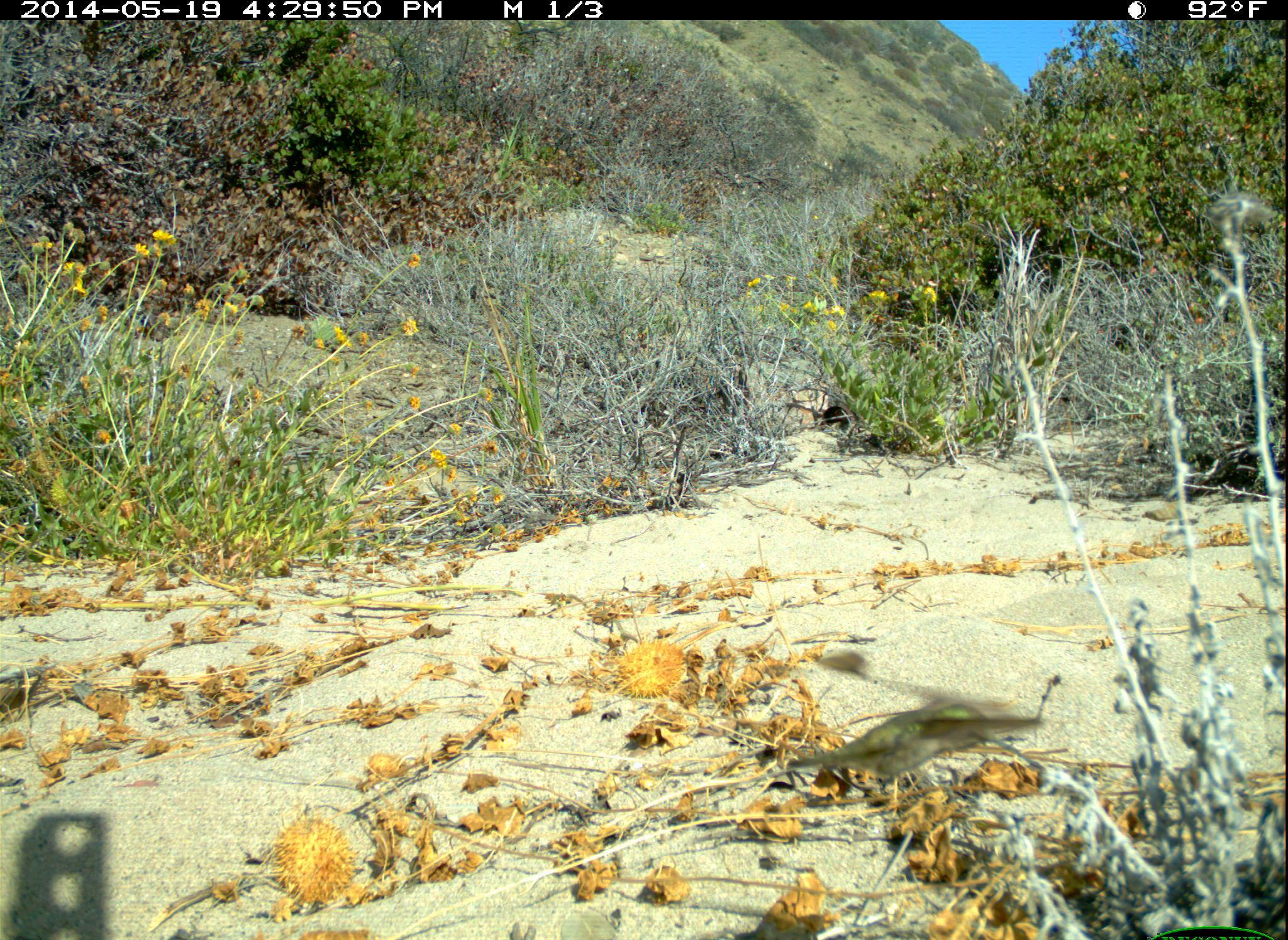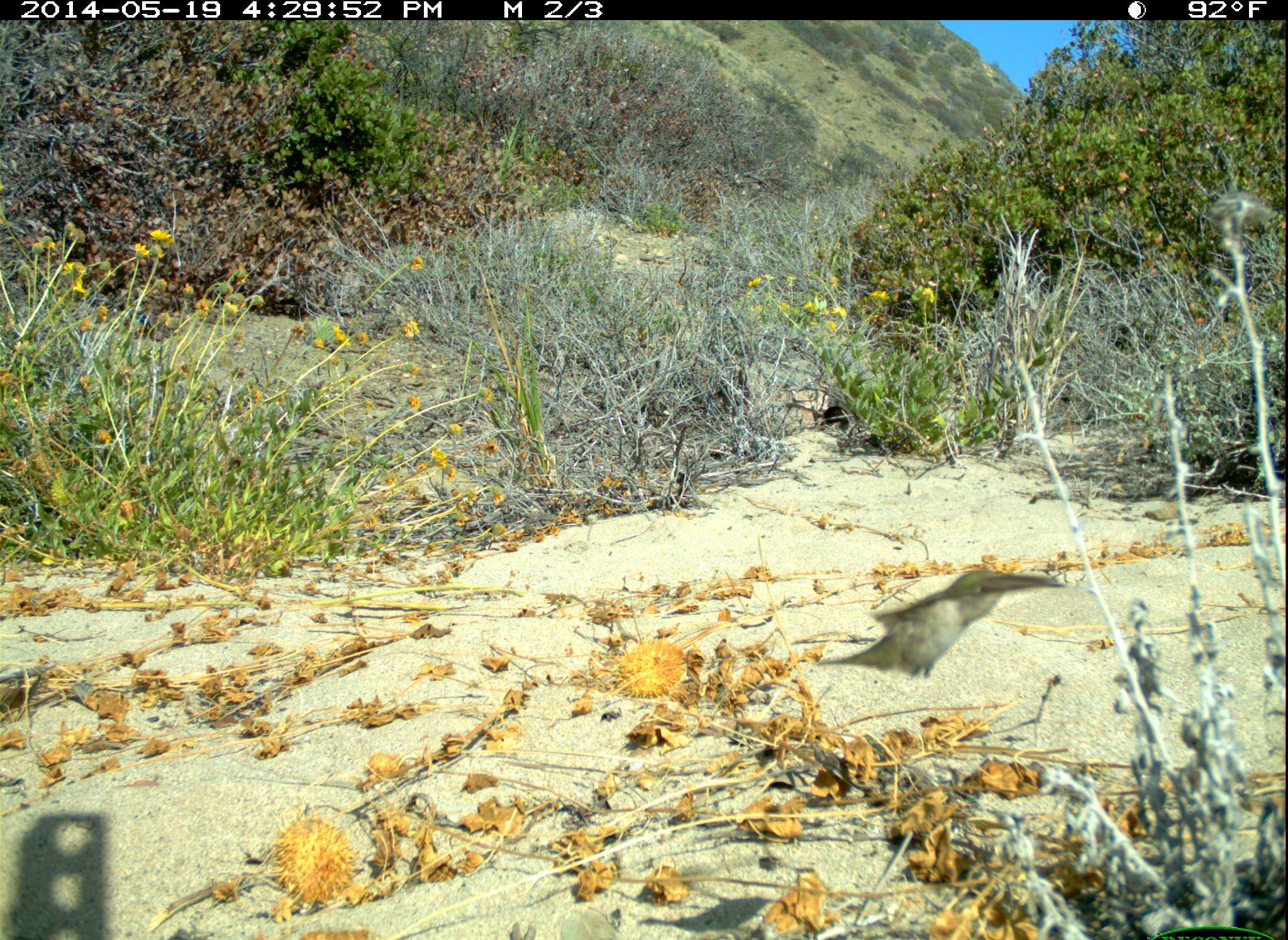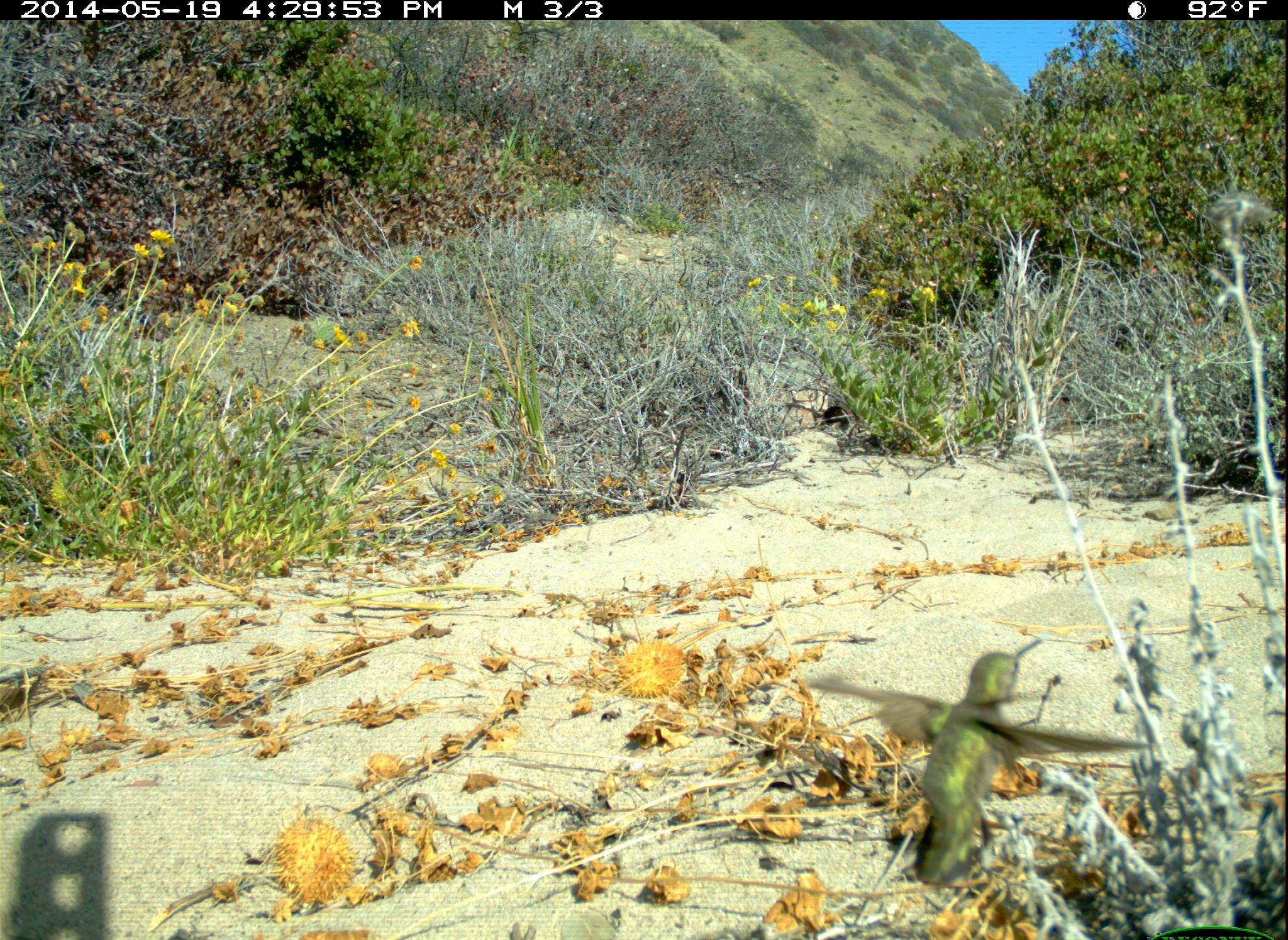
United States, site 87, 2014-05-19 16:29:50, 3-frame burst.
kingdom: Animalia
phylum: Chordata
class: Aves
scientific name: Aves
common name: bird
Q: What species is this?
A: Bird (Aves).